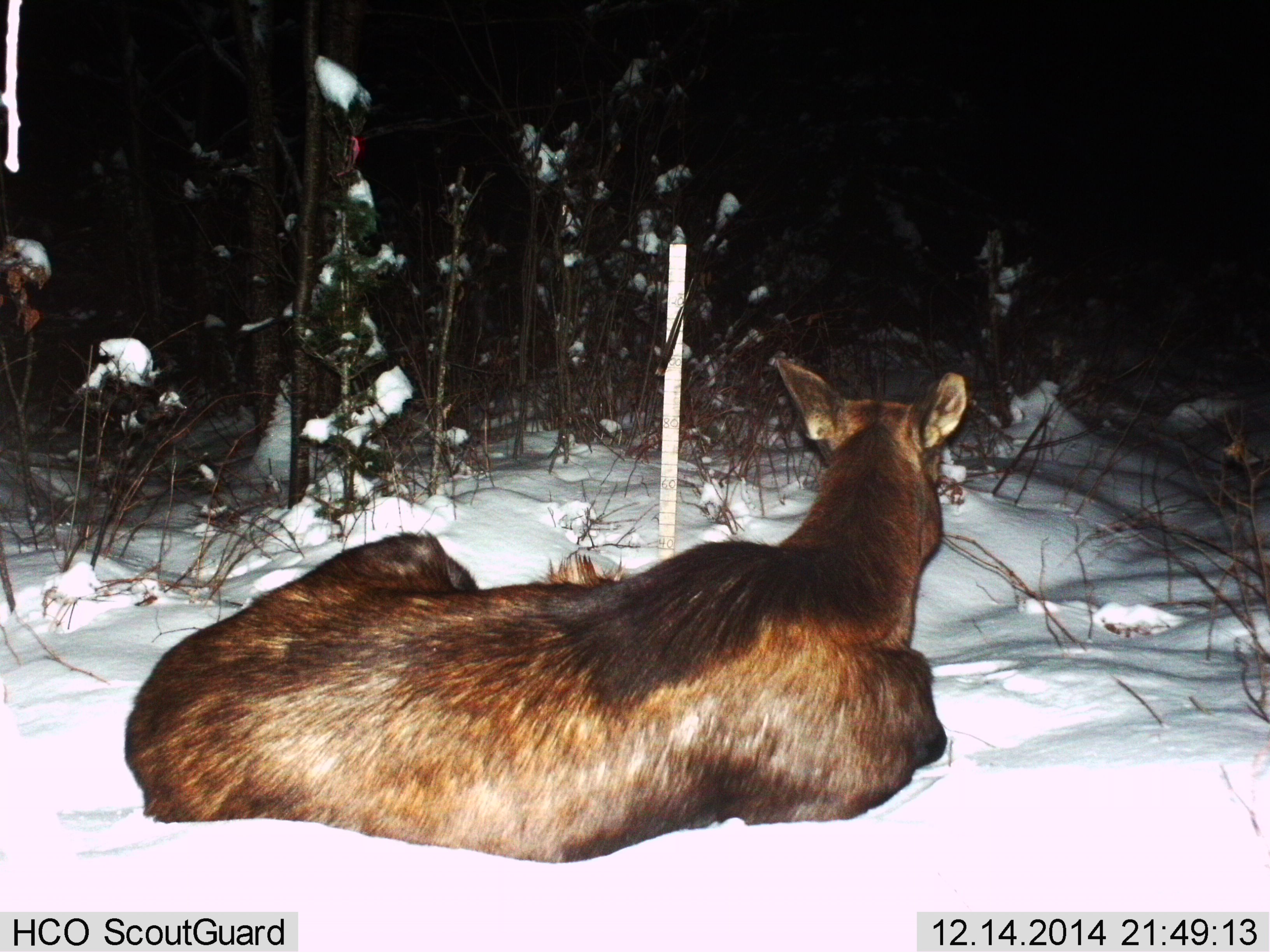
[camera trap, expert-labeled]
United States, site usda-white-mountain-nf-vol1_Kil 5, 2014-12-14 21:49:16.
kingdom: Animalia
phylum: Chordata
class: Mammalia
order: Artiodactyla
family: Cervidae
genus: Alces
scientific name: Alces alces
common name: moose